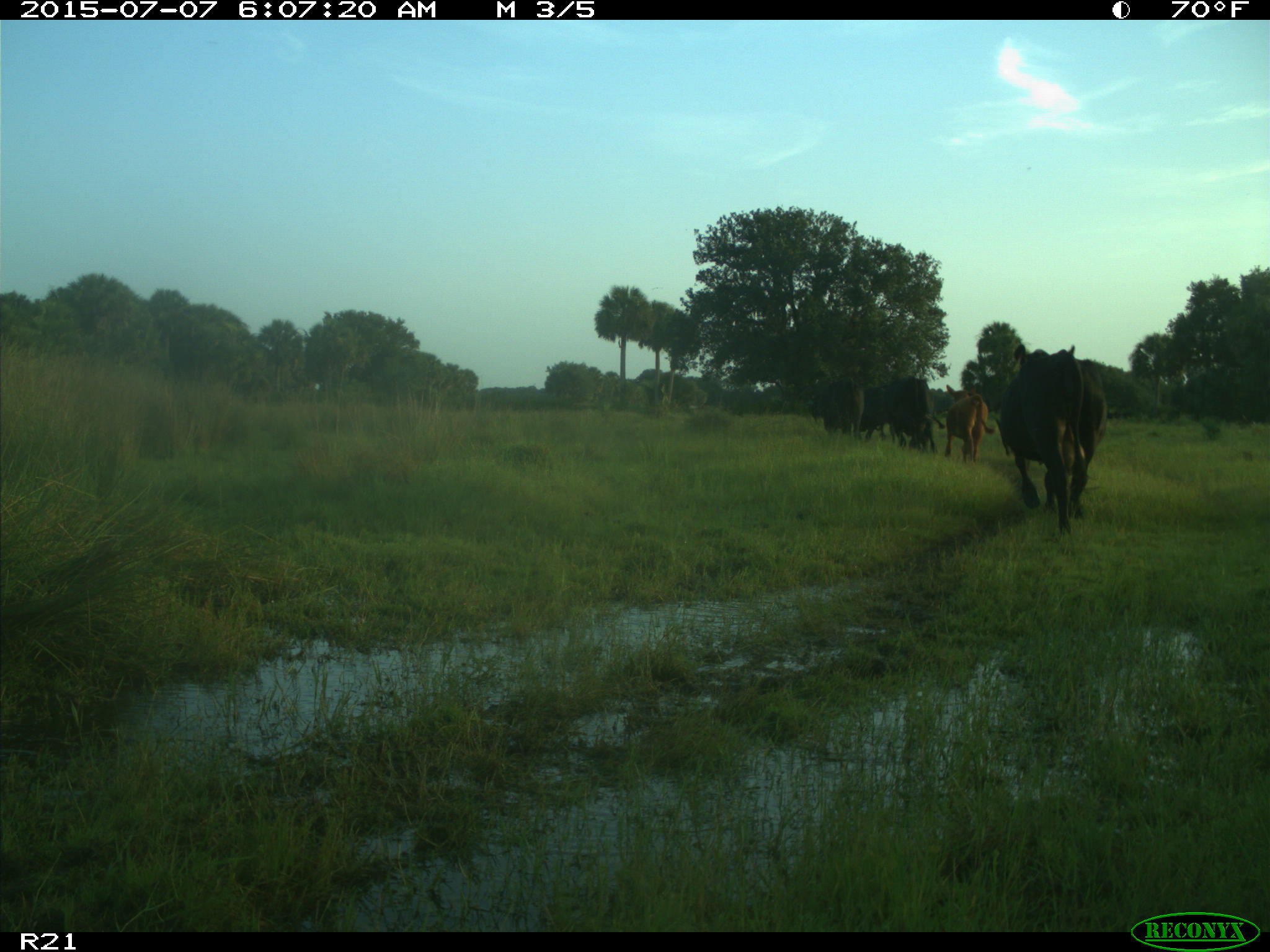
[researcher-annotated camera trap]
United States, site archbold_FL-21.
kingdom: Animalia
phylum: Chordata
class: Mammalia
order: Artiodactyla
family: Bovidae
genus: Bos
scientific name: Bos taurus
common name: domestic cow